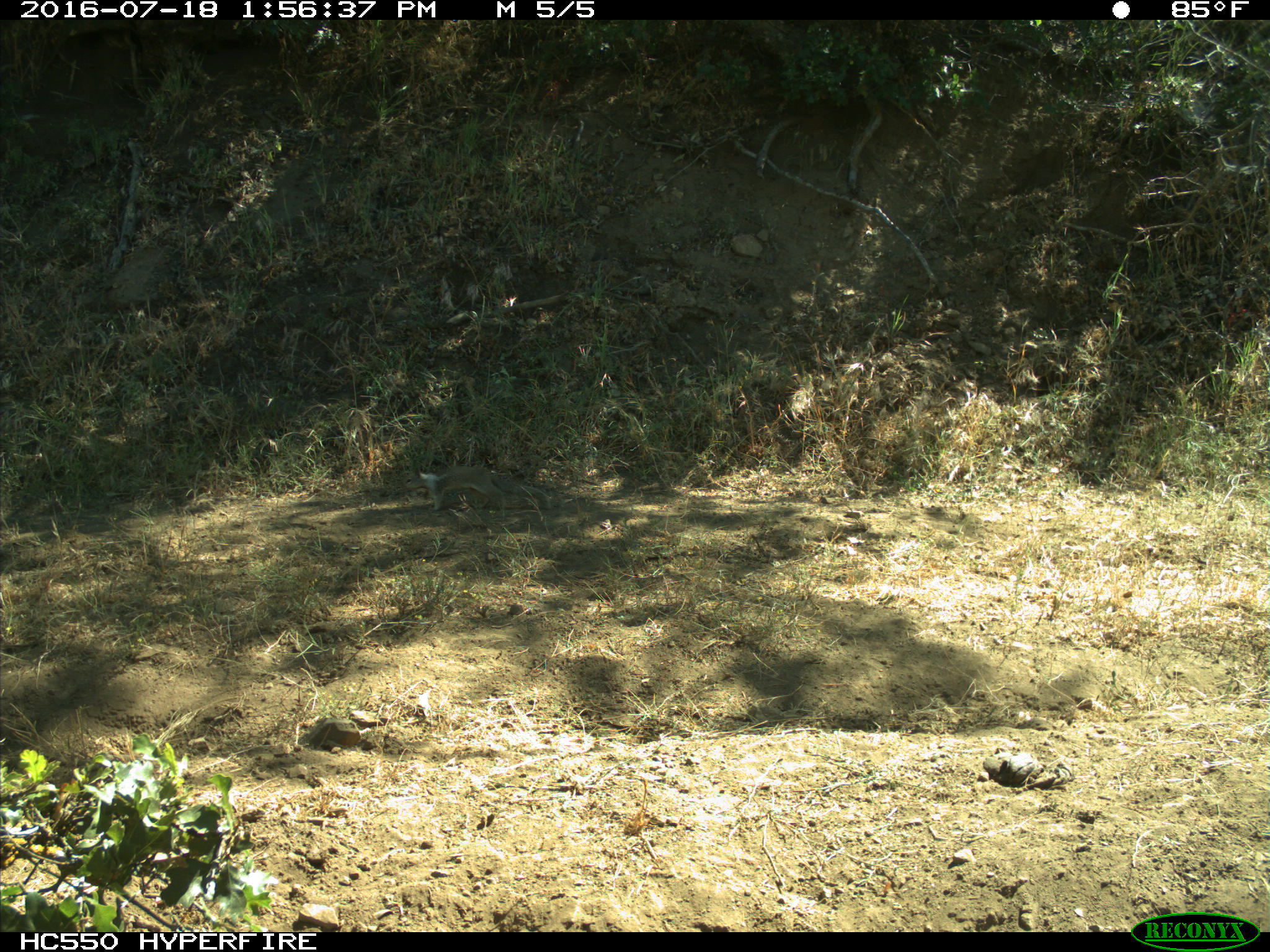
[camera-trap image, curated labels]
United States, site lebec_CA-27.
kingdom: Animalia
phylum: Chordata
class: Mammalia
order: Rodentia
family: Sciuridae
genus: Otospermophilus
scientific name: Otospermophilus beecheyi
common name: california ground squirrel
Otospermophilus beecheyi (california ground squirrel).